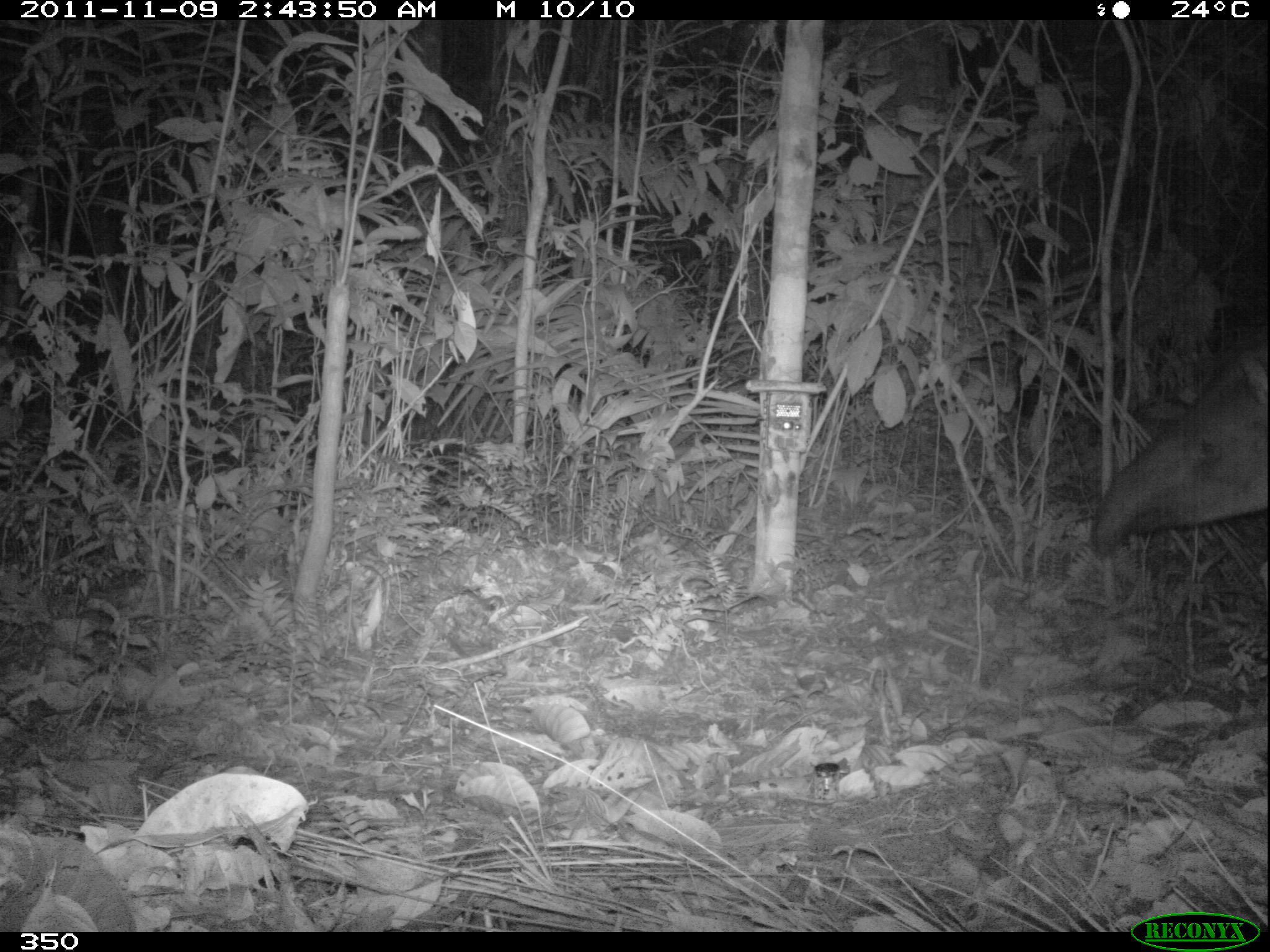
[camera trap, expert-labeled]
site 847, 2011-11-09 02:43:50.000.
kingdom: Animalia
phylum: Chordata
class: Mammalia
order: Perissodactyla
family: Tapiridae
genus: Tapirus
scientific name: Tapirus terrestris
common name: south american tapir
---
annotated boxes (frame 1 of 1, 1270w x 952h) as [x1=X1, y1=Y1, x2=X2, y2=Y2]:
tapirus terrestris: [x1=1090, y1=333, x2=1268, y2=555]